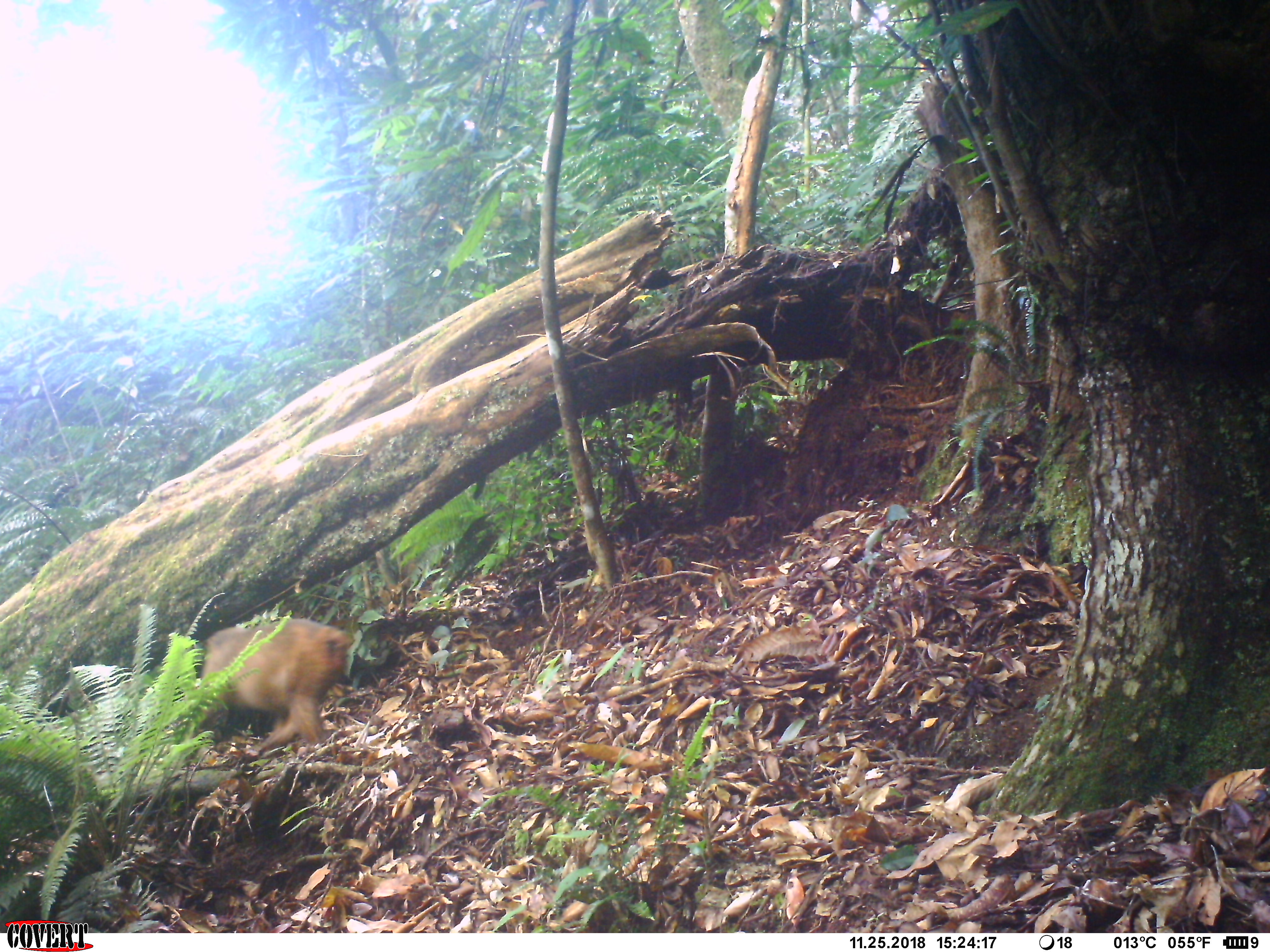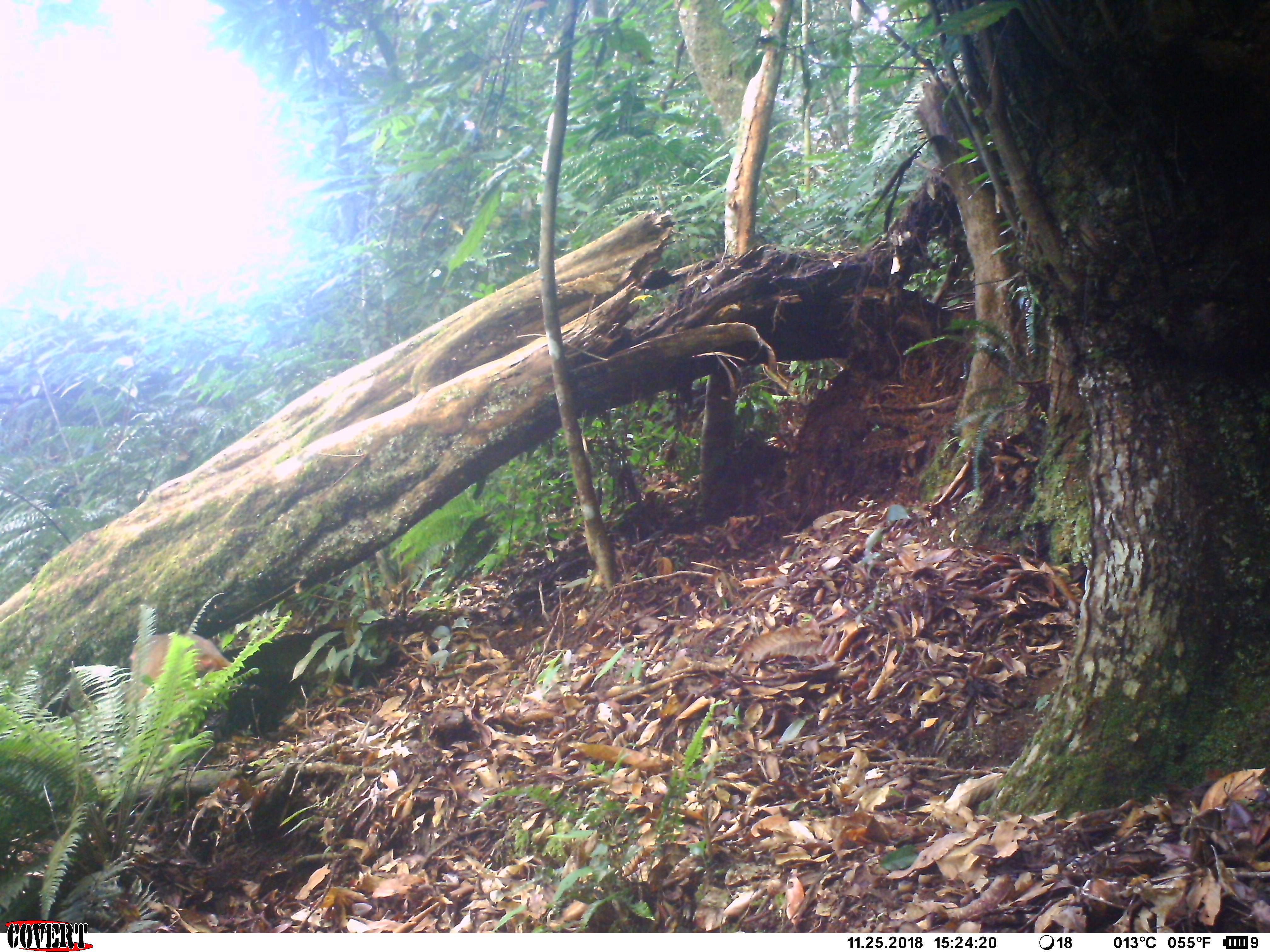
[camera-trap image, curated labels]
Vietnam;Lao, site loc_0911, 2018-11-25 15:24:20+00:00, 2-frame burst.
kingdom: Animalia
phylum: Chordata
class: Mammalia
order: Primates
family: Cercopithecidae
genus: Macaca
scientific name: Macaca arctoides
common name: stump-tailed macaque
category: stump tailed macaque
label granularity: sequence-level